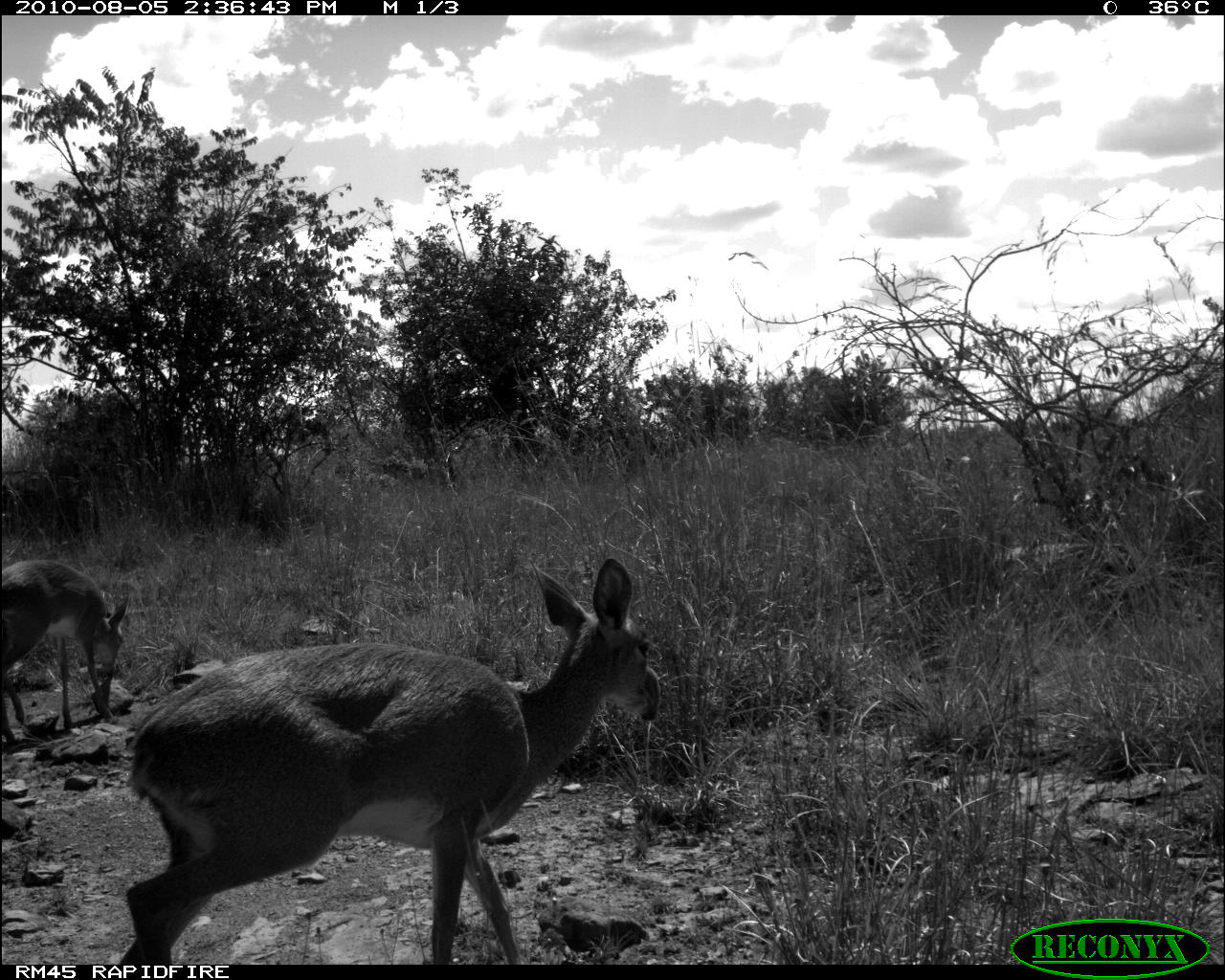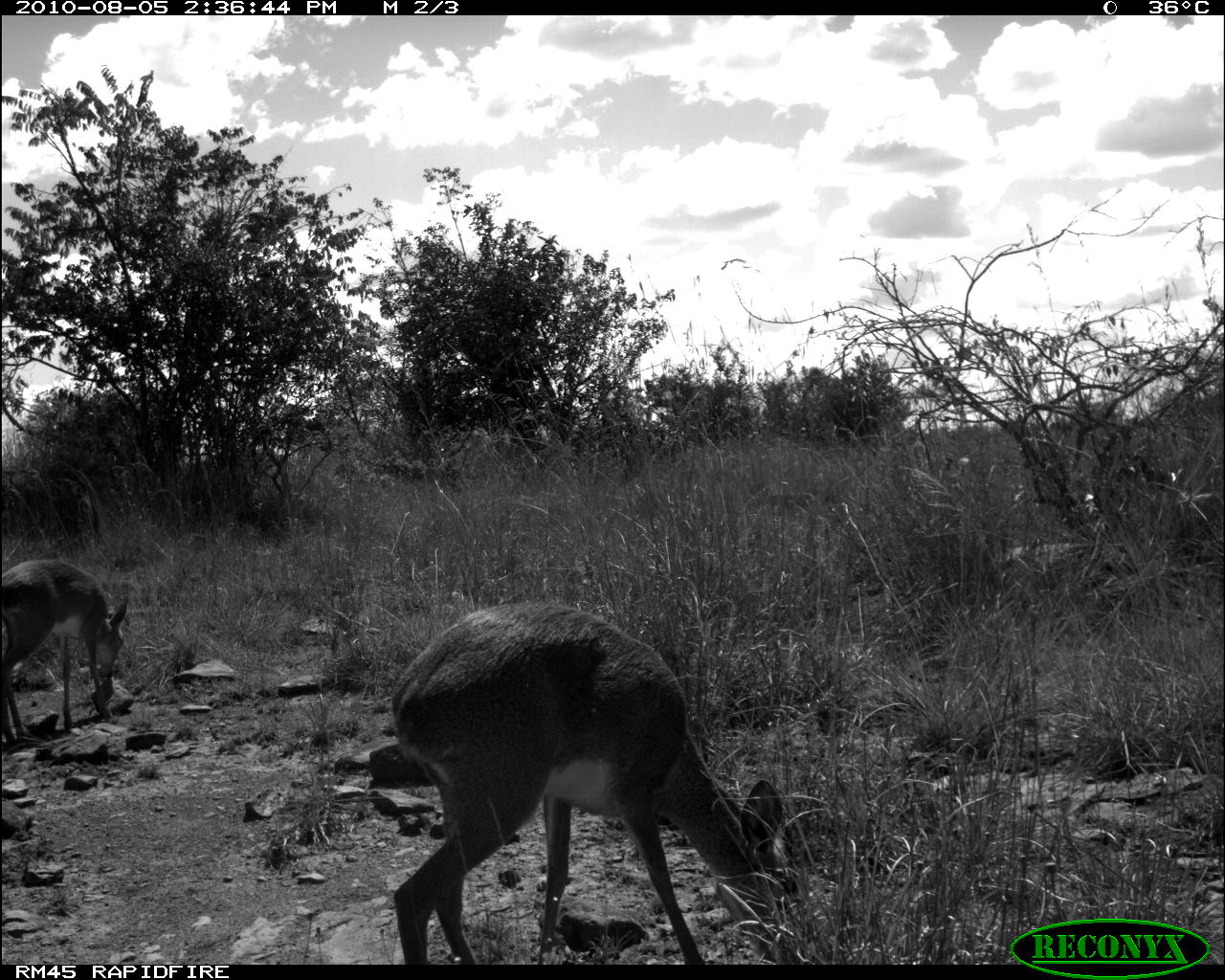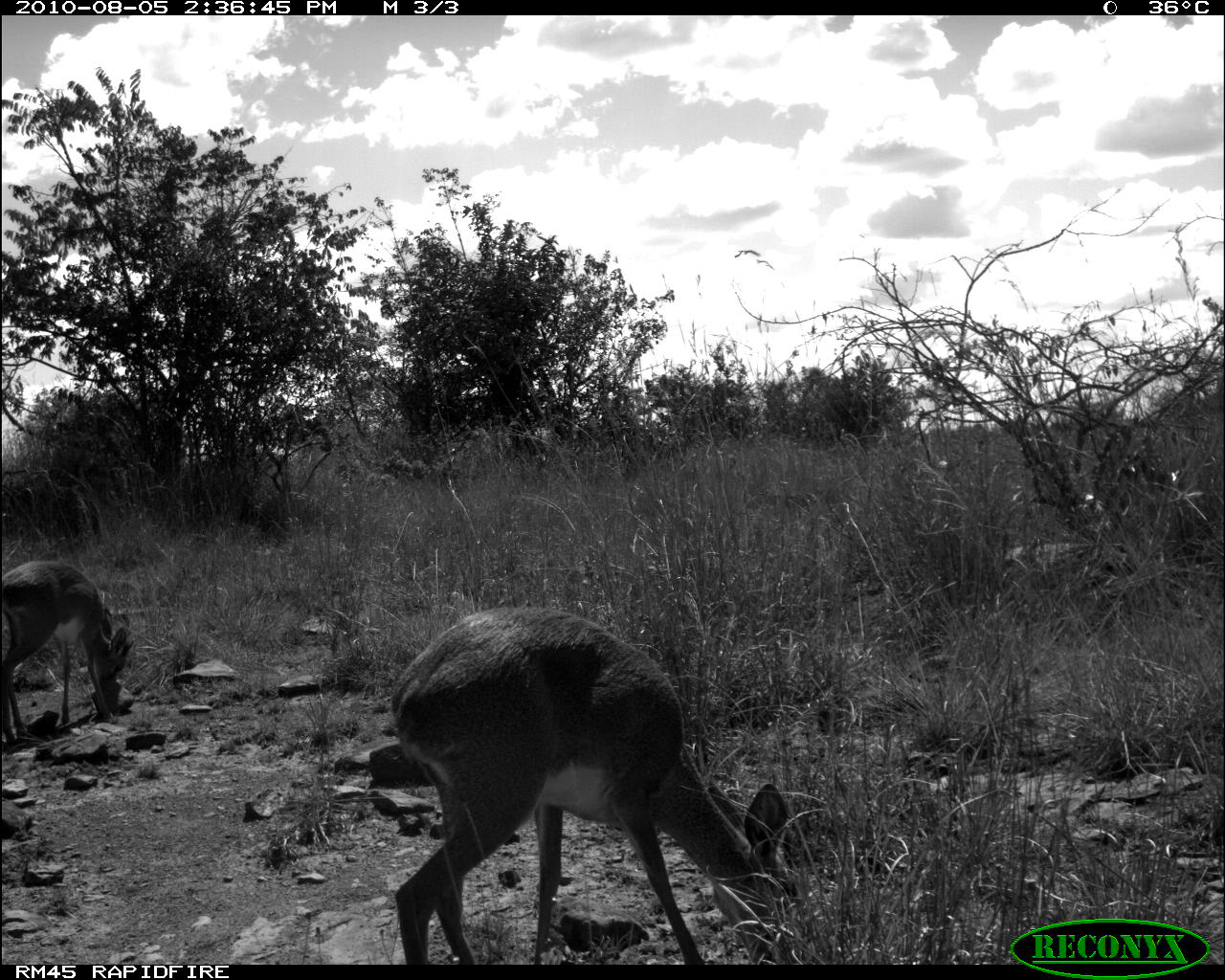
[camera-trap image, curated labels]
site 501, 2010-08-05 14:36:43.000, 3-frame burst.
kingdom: Animalia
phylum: Chordata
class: Mammalia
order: Artiodactyla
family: Bovidae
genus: Tragelaphus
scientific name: Tragelaphus oryx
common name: eland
Tragelaphus oryx (eland), count 2.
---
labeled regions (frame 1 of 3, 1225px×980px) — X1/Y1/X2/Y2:
tragelaphus oryx: 116/554/666/965; 0/555/131/746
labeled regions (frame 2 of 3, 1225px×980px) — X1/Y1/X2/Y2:
tragelaphus oryx: 388/598/808/965; 0/552/133/746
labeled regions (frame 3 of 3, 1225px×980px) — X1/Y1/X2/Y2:
tragelaphus oryx: 391/608/802/964; 2/561/138/753